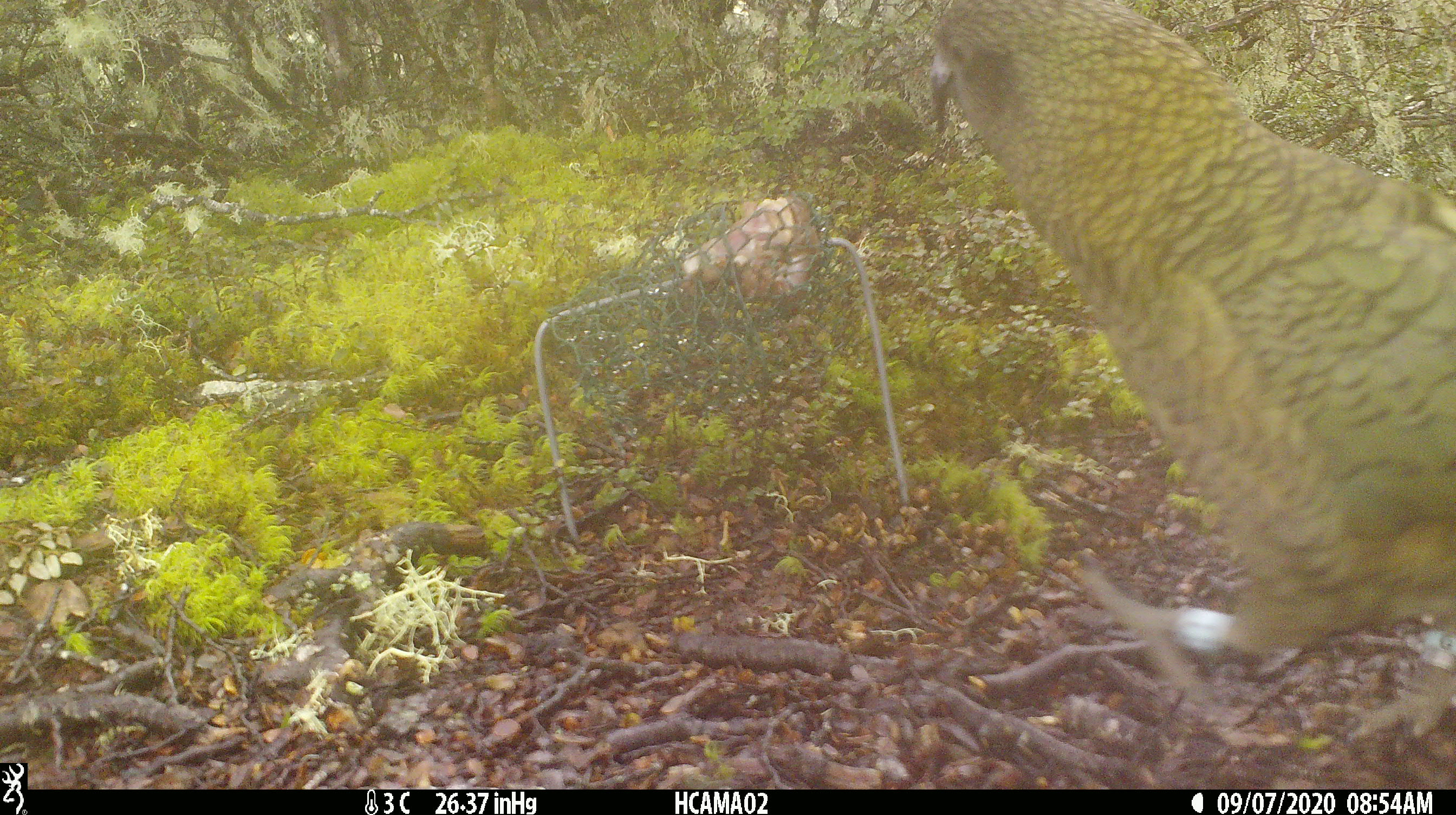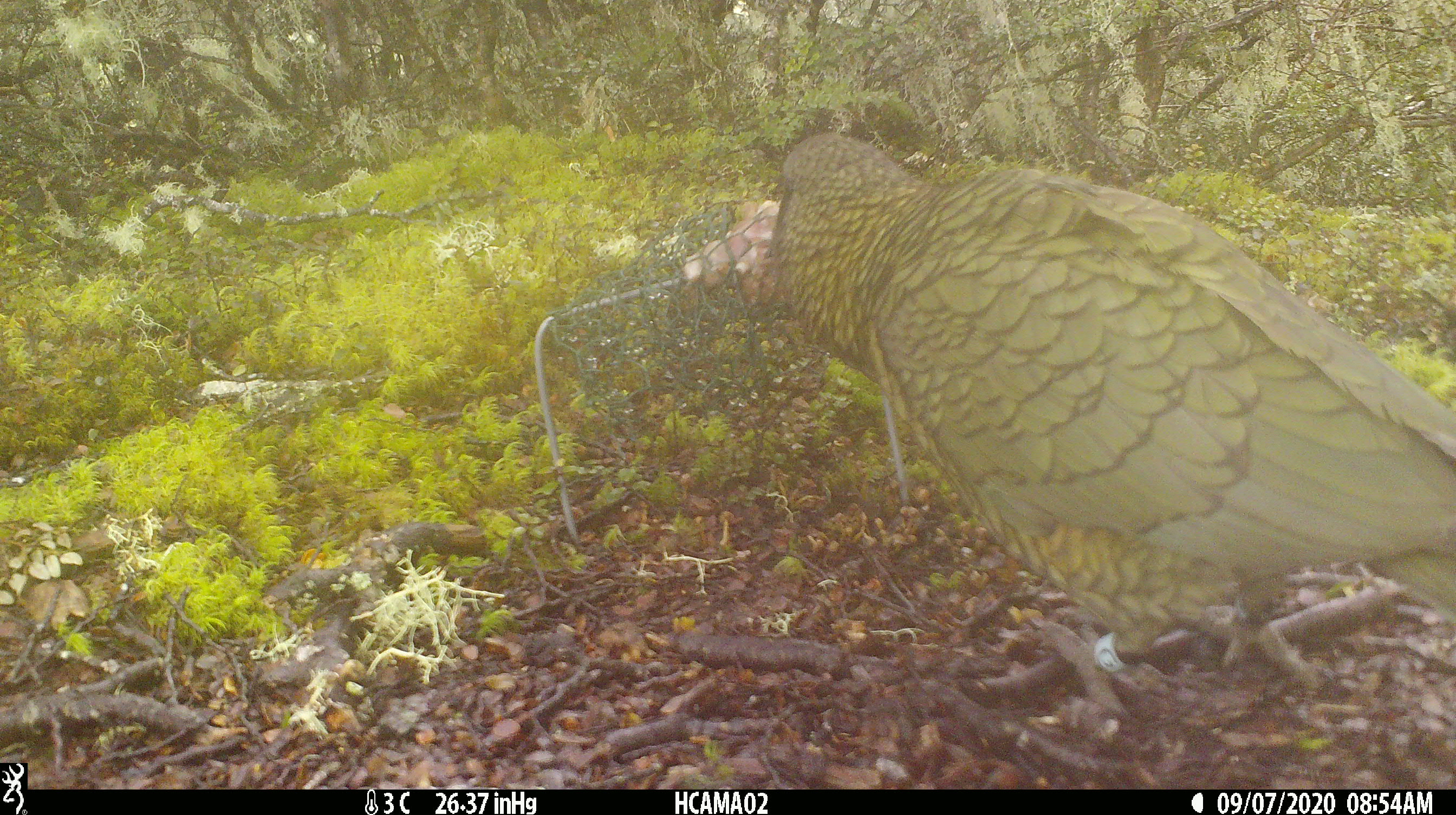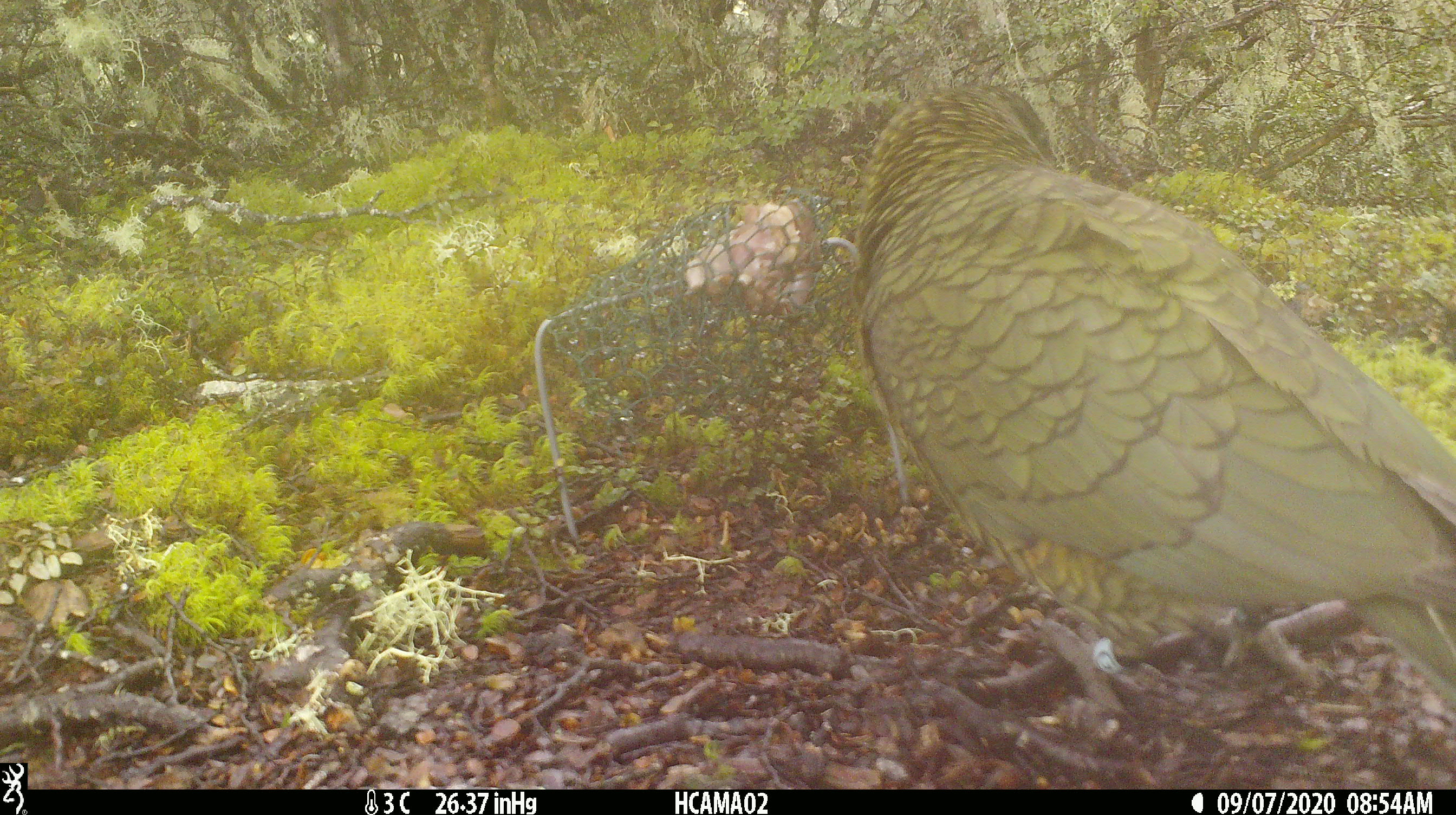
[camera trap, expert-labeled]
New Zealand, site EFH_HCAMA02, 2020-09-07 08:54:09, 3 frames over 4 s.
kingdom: Animalia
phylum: Chordata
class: Aves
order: Psittaciformes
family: Strigopidae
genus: Nestor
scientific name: Nestor notabilis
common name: kea